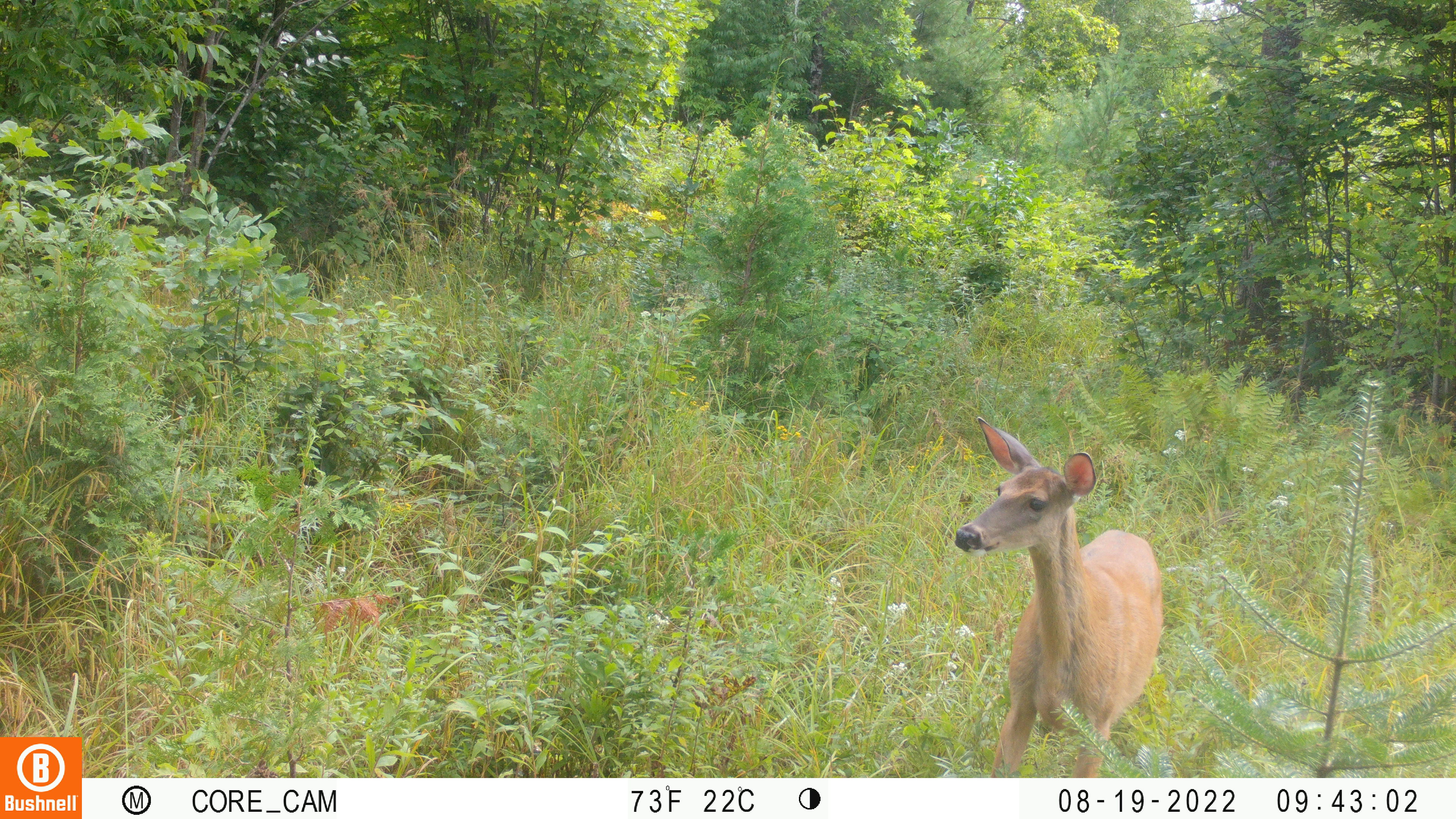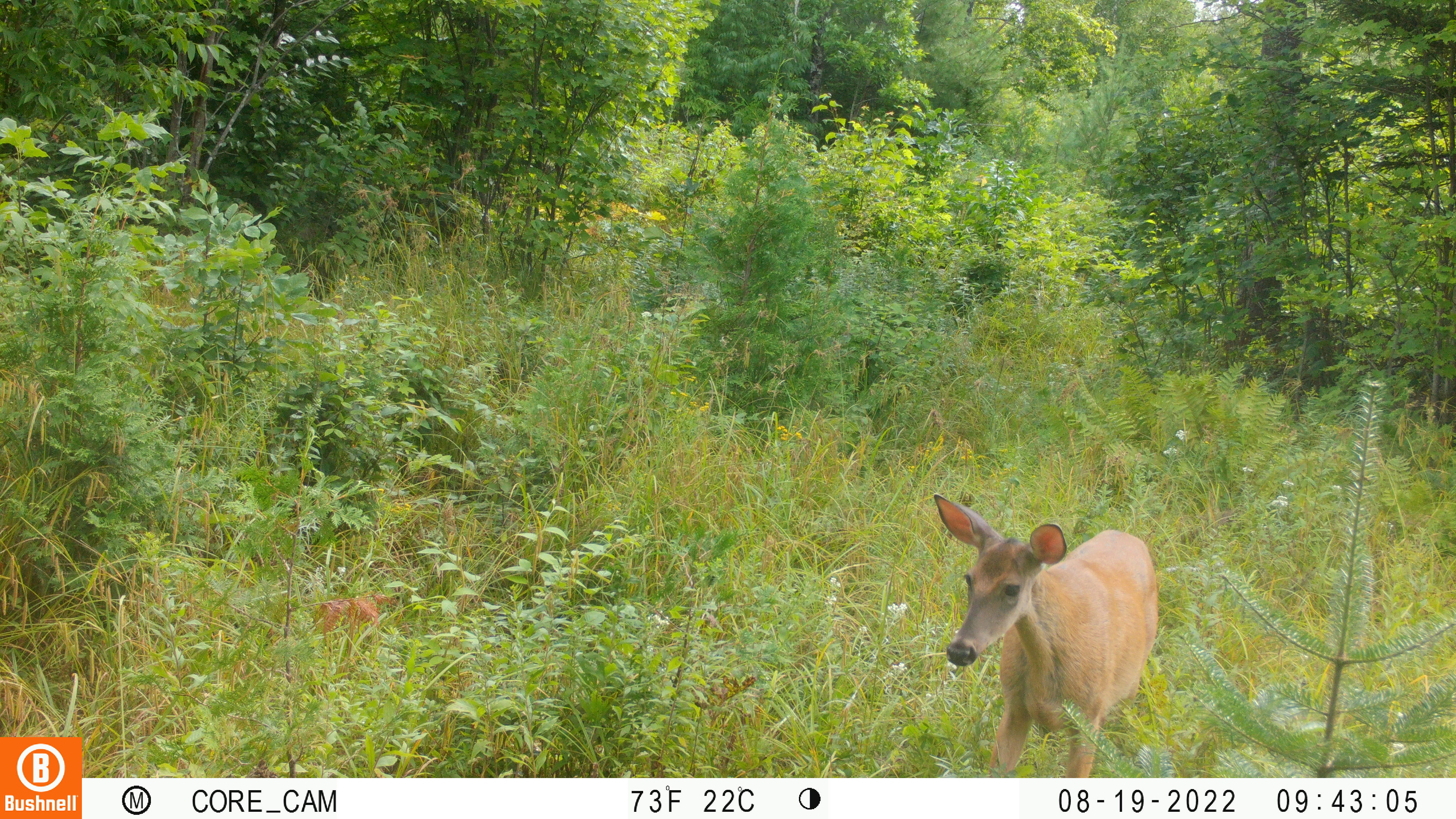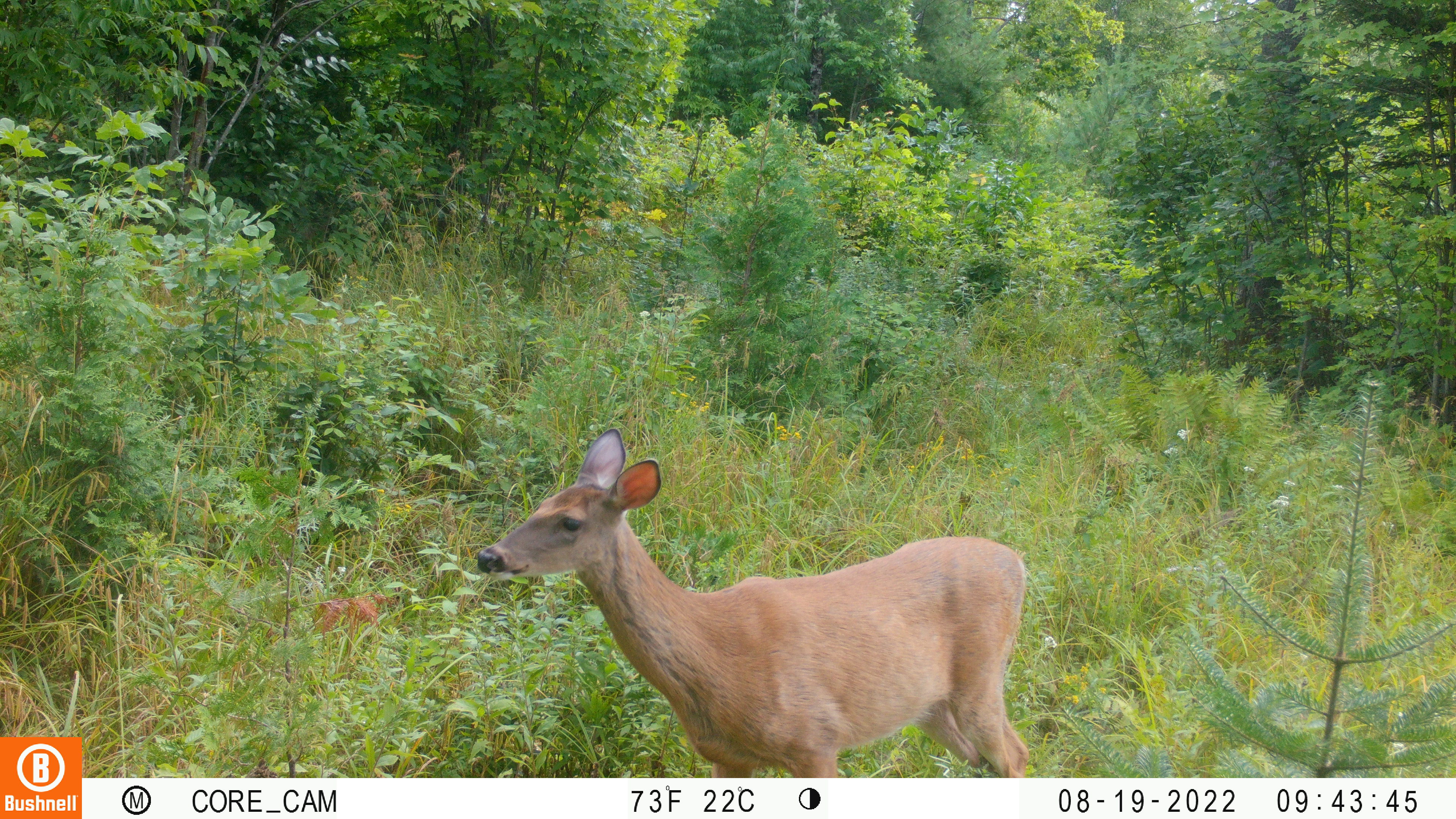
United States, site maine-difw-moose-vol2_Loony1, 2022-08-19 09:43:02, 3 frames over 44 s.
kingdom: Animalia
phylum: Chordata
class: Mammalia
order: Artiodactyla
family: Cervidae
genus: Odocoileus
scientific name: Odocoileus virginianus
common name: white-tailed deer